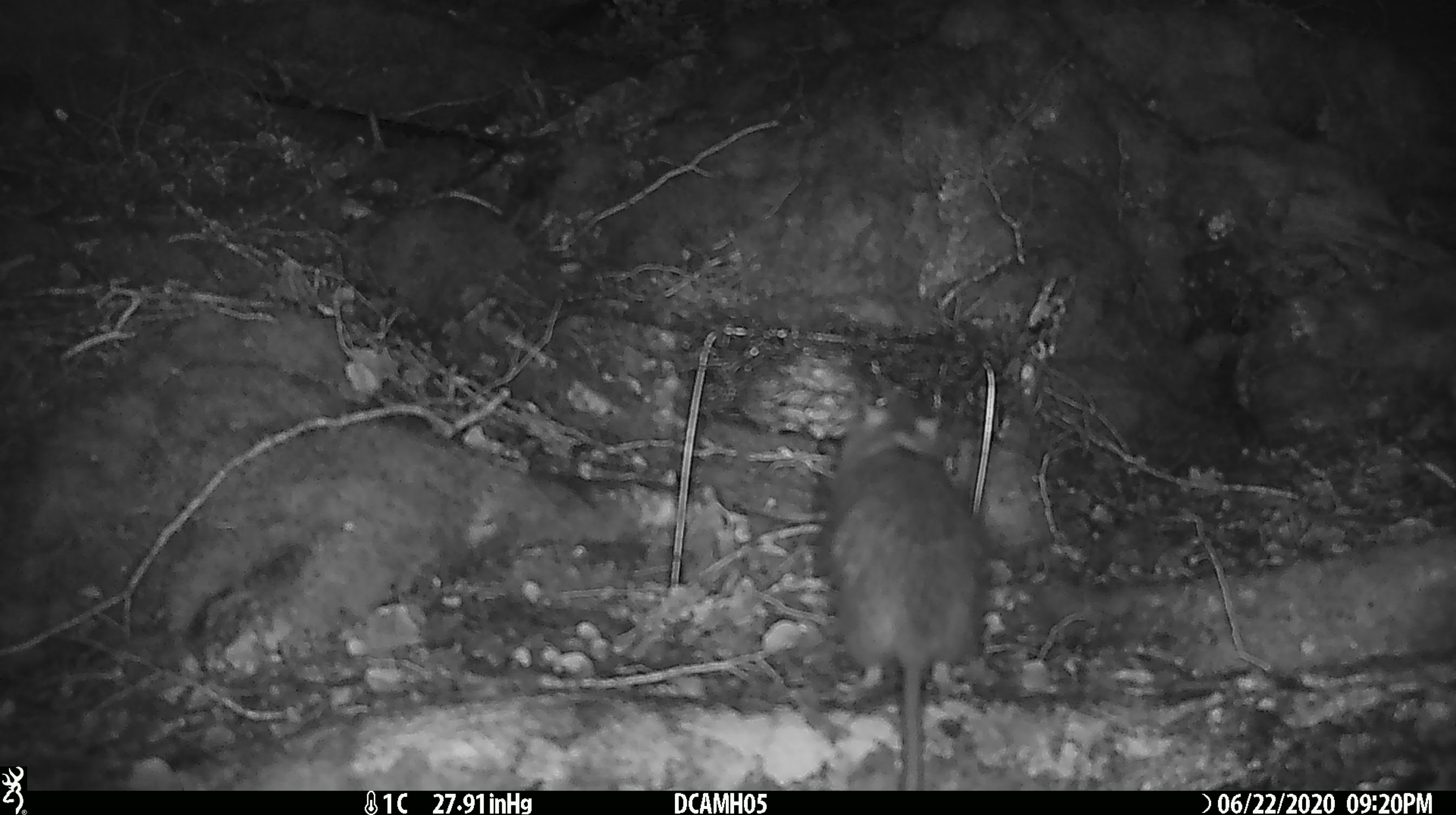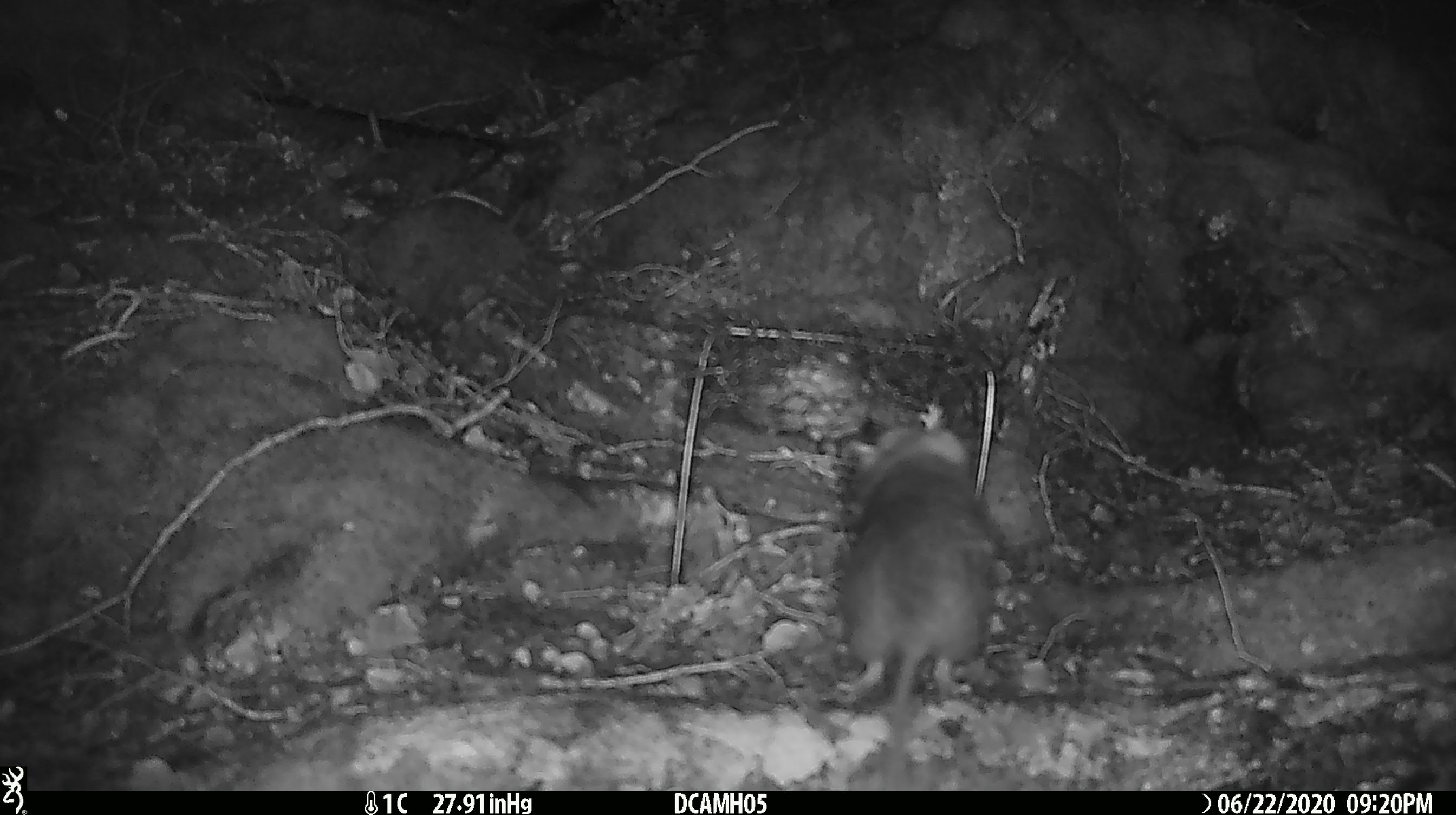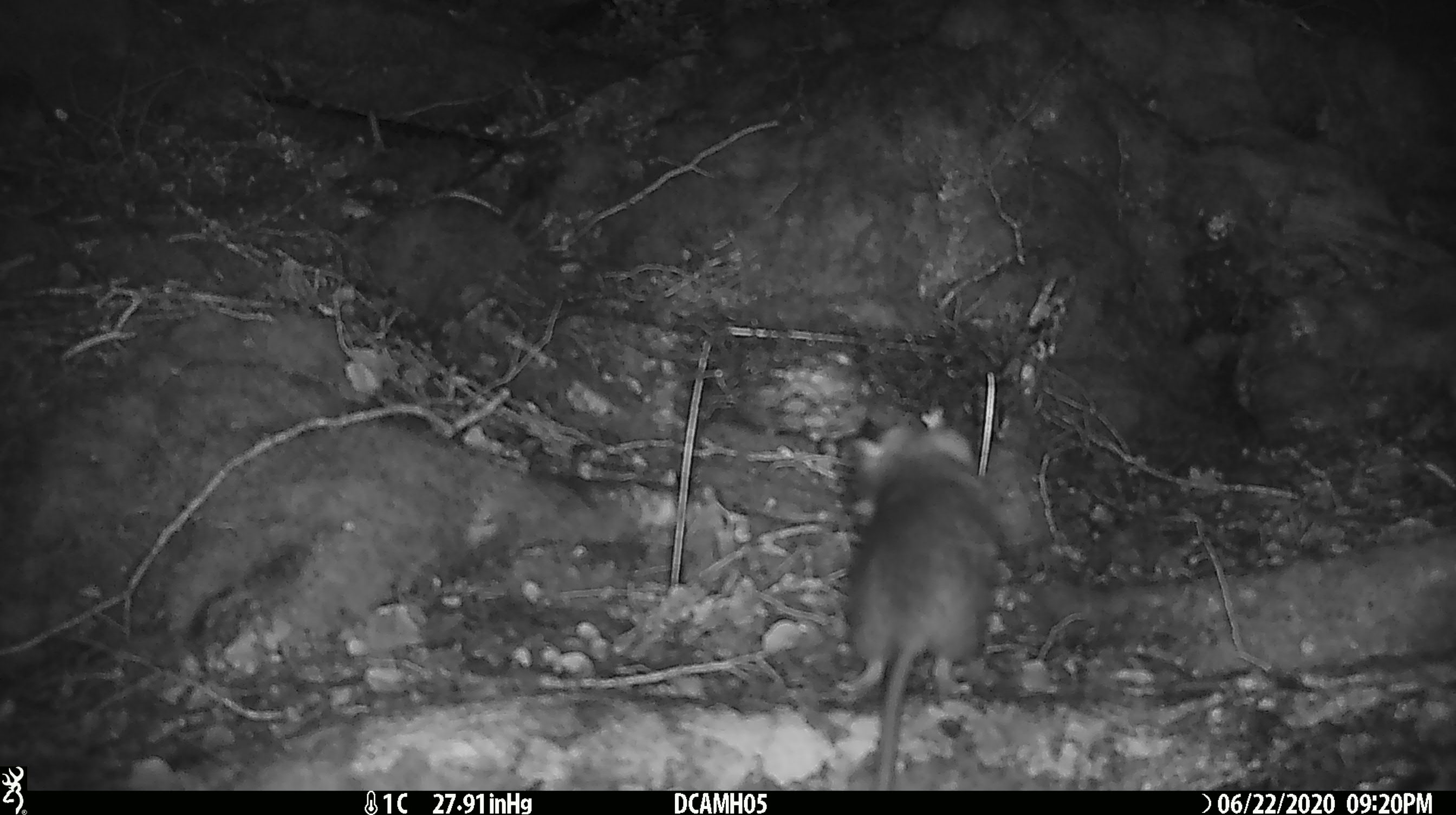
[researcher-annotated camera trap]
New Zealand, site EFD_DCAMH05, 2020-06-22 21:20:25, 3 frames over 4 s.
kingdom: Animalia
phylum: Chordata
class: Mammalia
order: Rodentia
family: Muridae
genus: Rattus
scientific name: Rattus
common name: rat